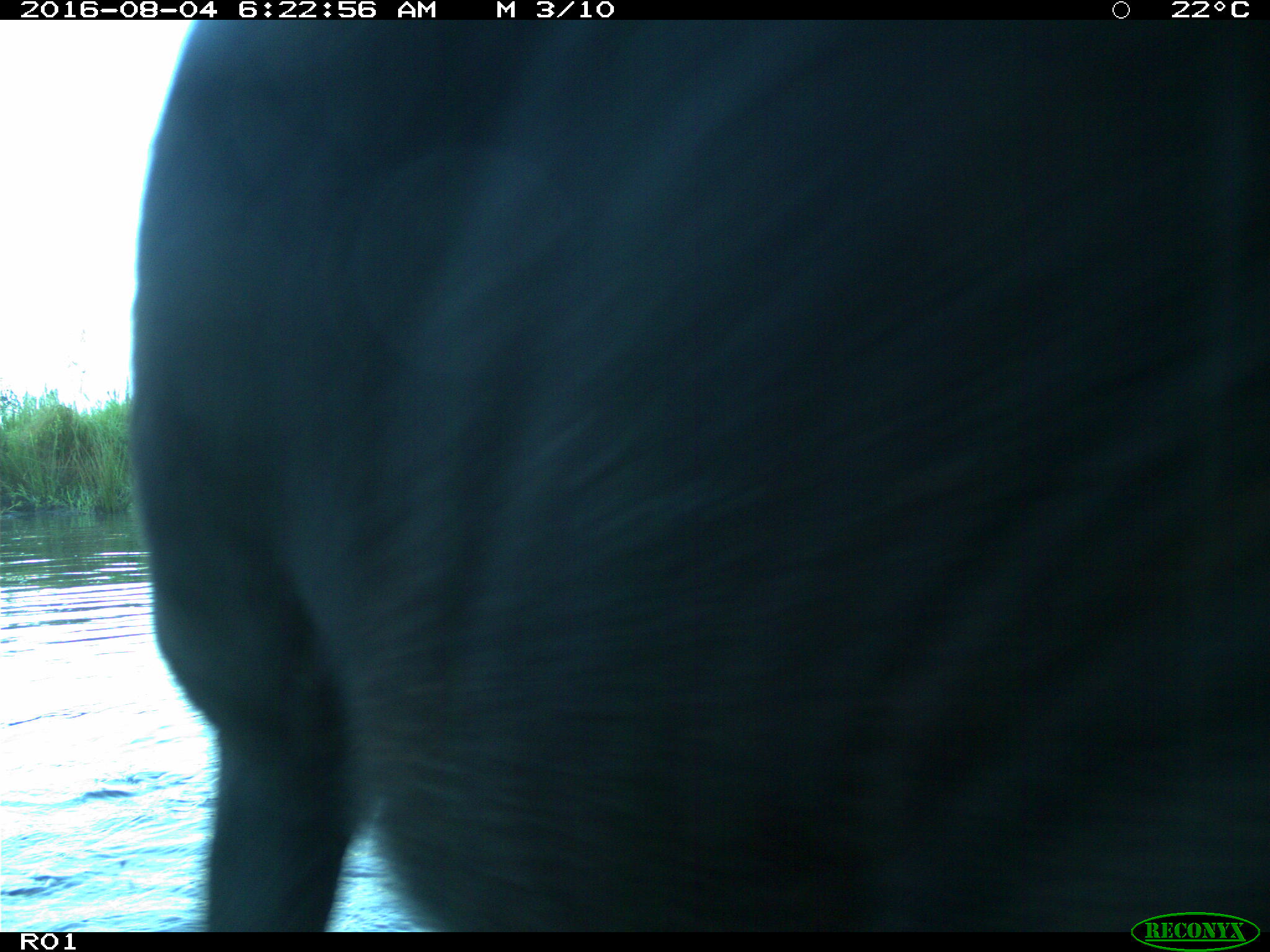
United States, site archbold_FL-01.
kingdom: Animalia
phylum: Chordata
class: Mammalia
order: Artiodactyla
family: Bovidae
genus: Bos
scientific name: Bos taurus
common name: domestic cow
Bos taurus (domestic cow).